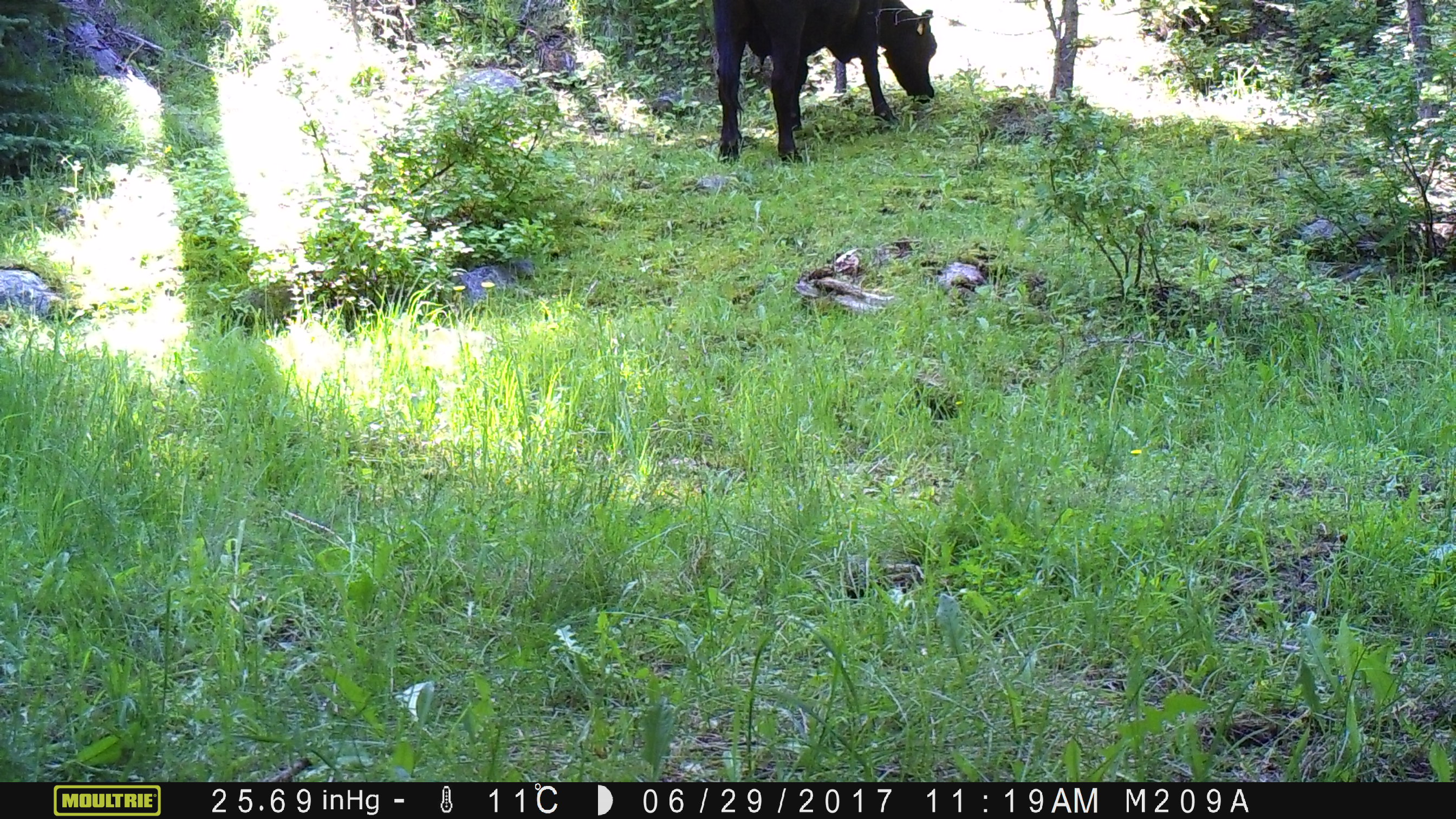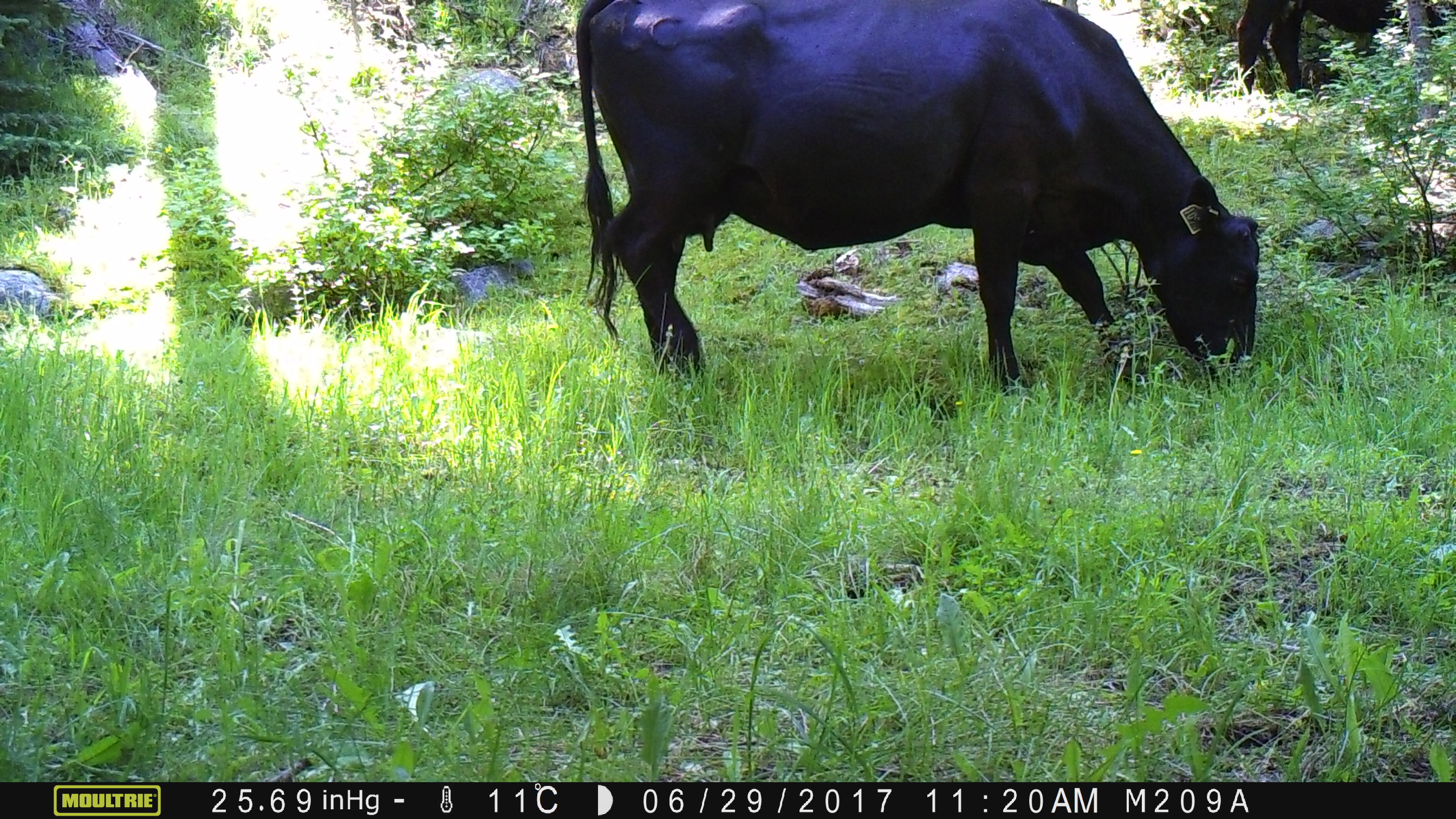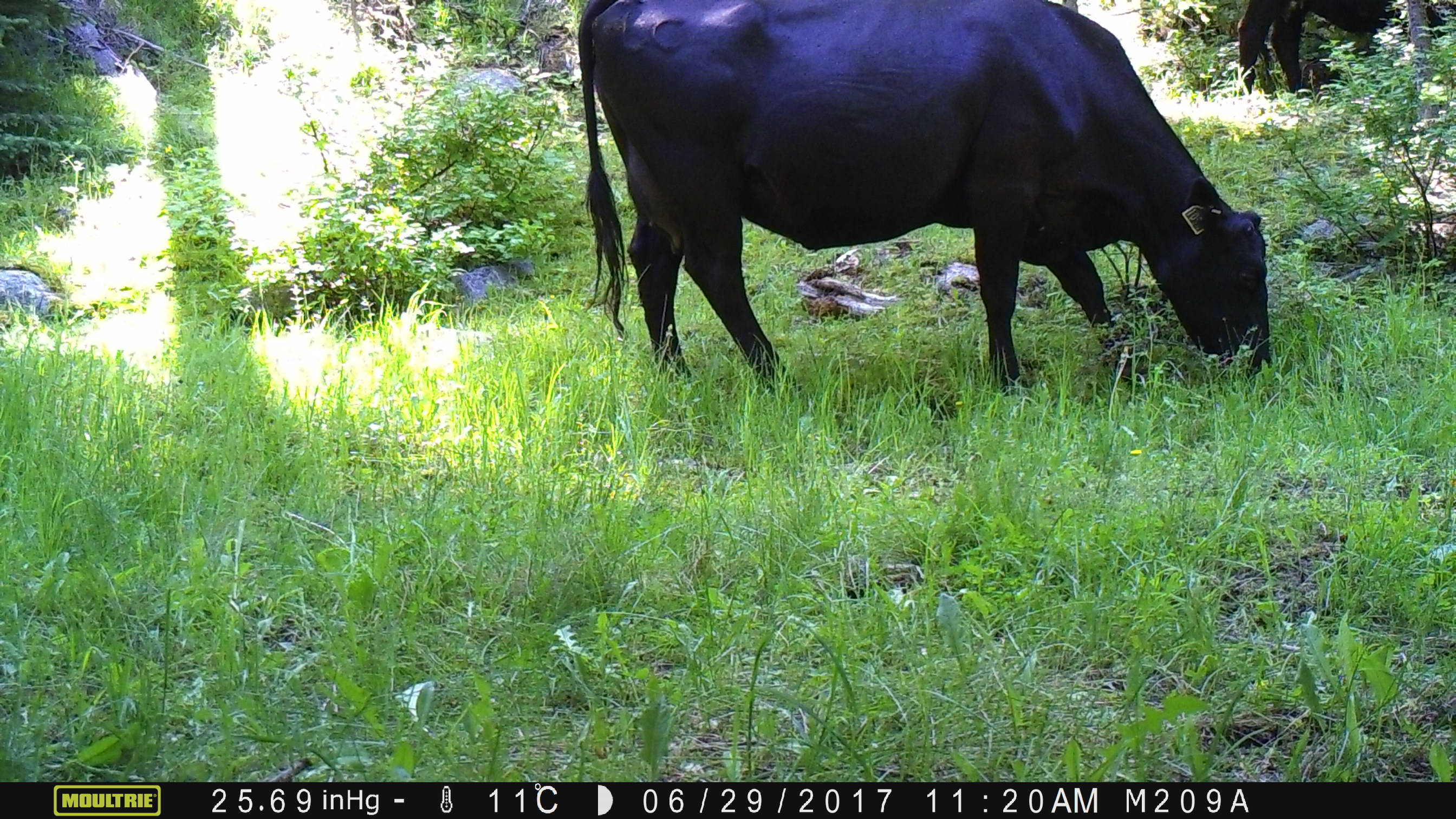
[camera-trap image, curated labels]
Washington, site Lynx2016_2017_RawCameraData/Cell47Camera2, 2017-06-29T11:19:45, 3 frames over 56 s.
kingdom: Animalia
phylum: Chordata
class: Mammalia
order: Artiodactyla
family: Bovidae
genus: Bos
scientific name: Bos taurus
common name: domestic cattle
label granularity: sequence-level